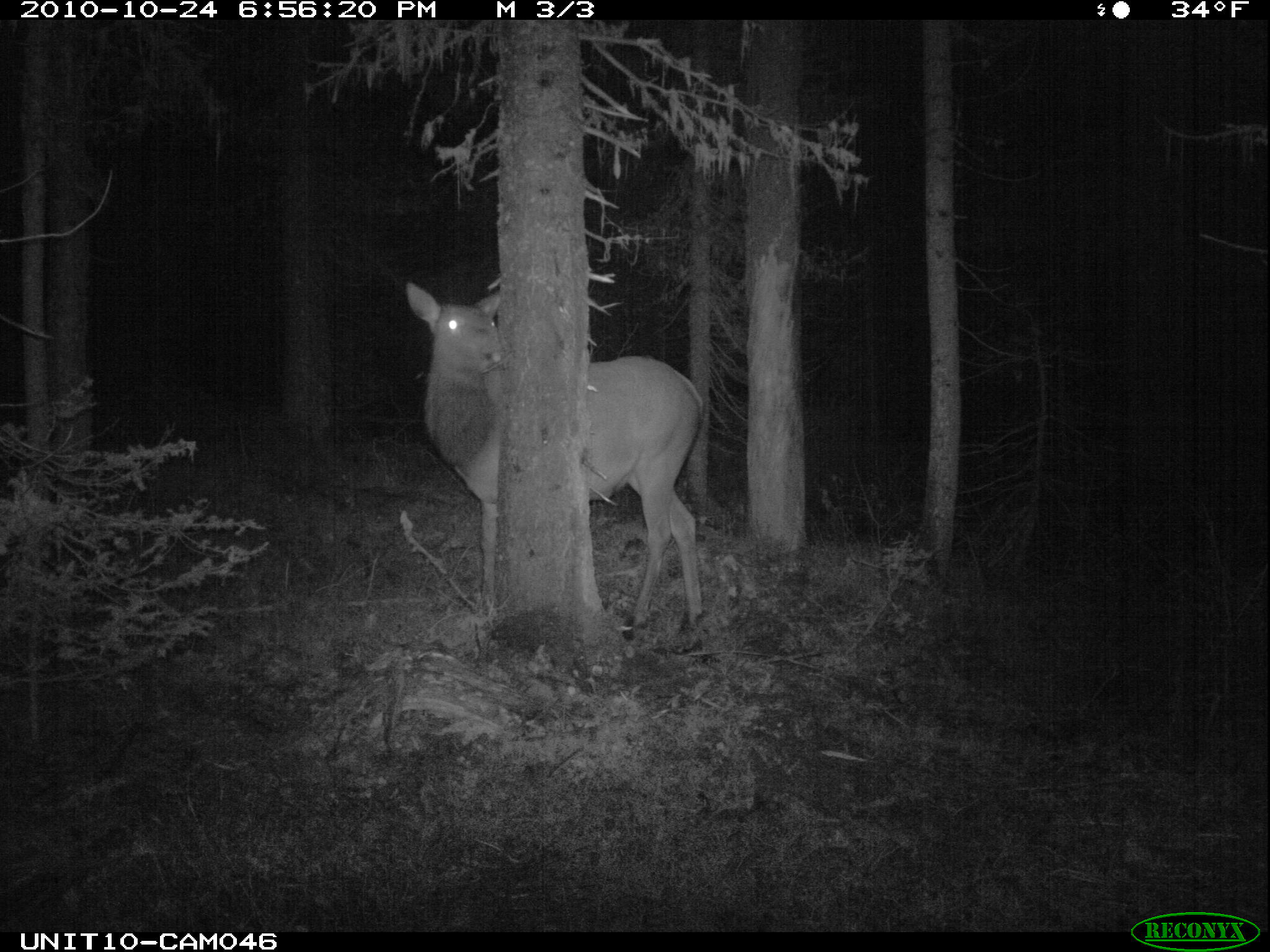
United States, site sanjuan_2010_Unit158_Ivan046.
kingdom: Animalia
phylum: Chordata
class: Mammalia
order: Artiodactyla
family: Cervidae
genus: Cervus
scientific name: Cervus elaphus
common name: red deer